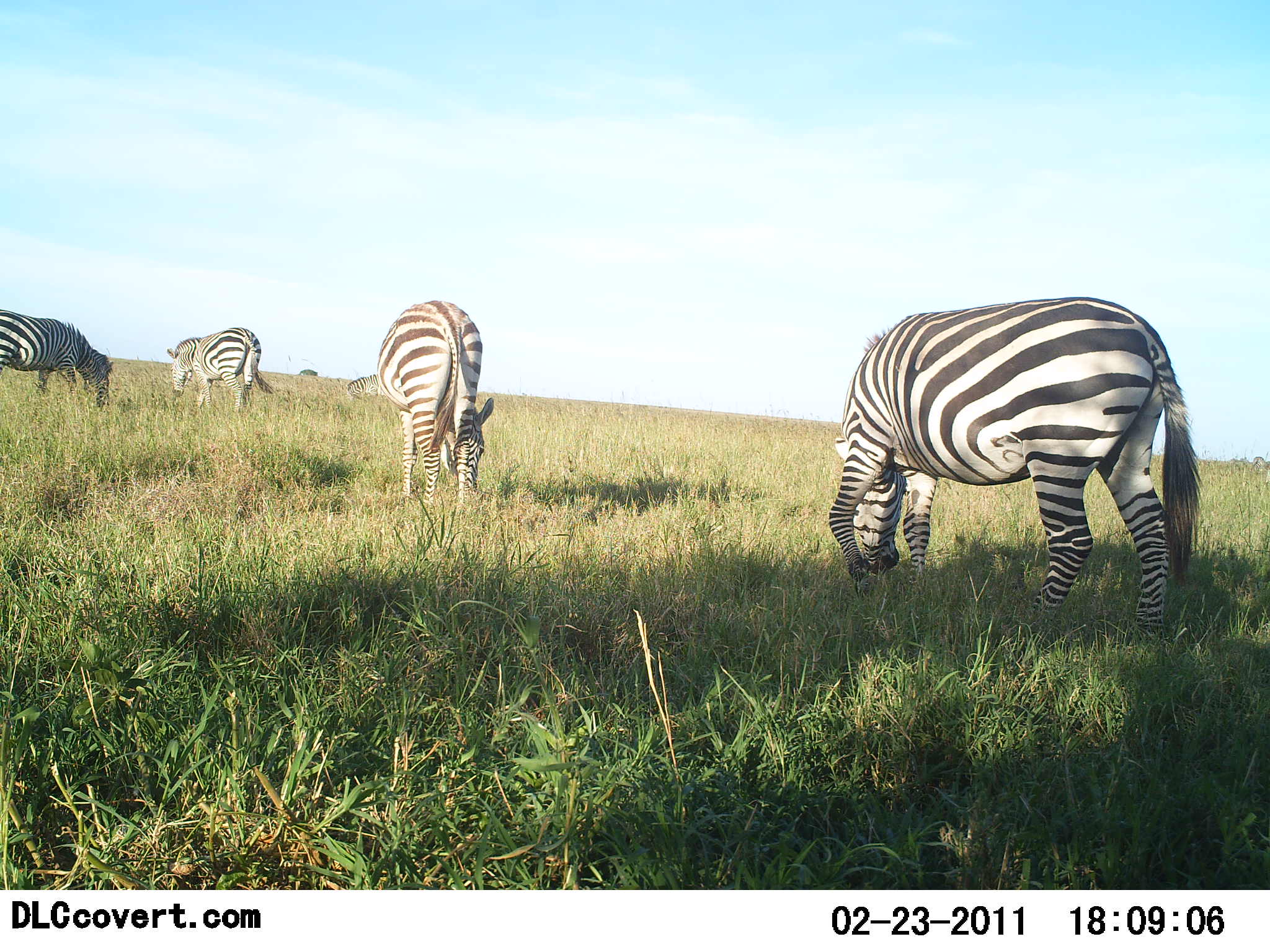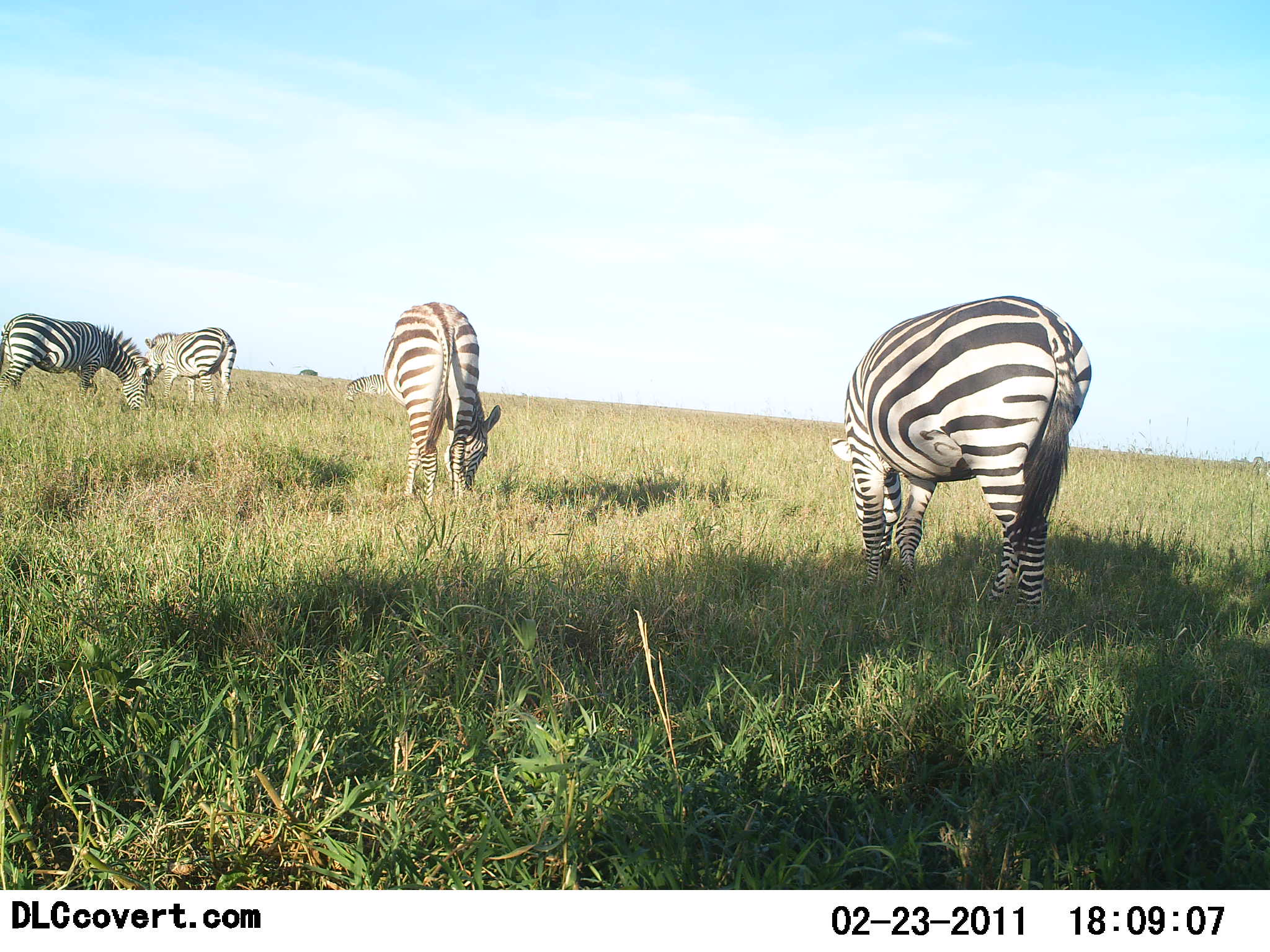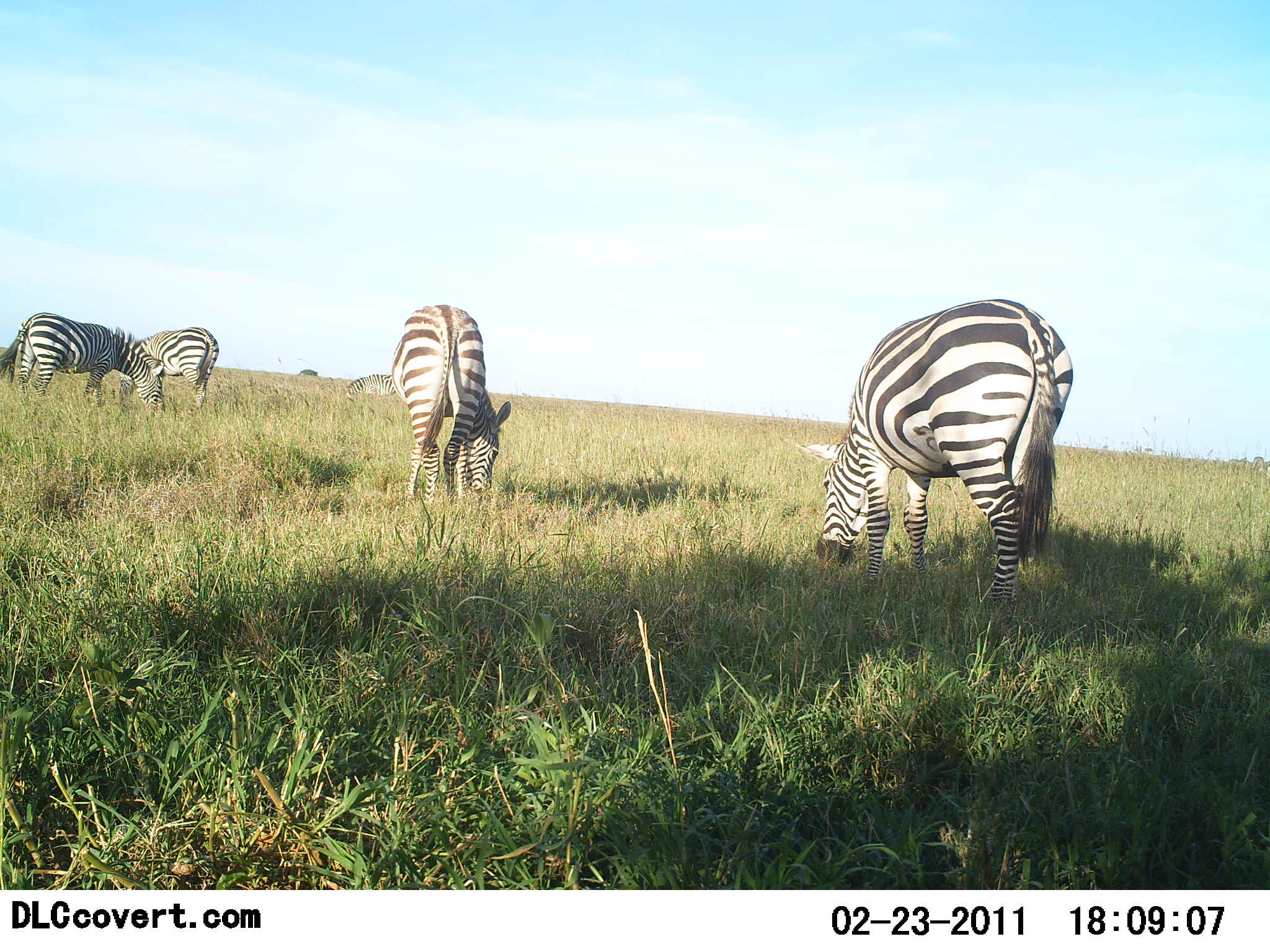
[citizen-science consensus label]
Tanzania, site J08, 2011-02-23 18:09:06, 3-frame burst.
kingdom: Animalia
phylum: Chordata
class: Mammalia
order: Perissodactyla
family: Equidae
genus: Equus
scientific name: Equus quagga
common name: plains zebra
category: zebra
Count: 4.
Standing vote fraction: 25%.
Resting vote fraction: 0%.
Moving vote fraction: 33%.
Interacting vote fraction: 0%.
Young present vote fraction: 0%.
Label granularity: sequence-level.